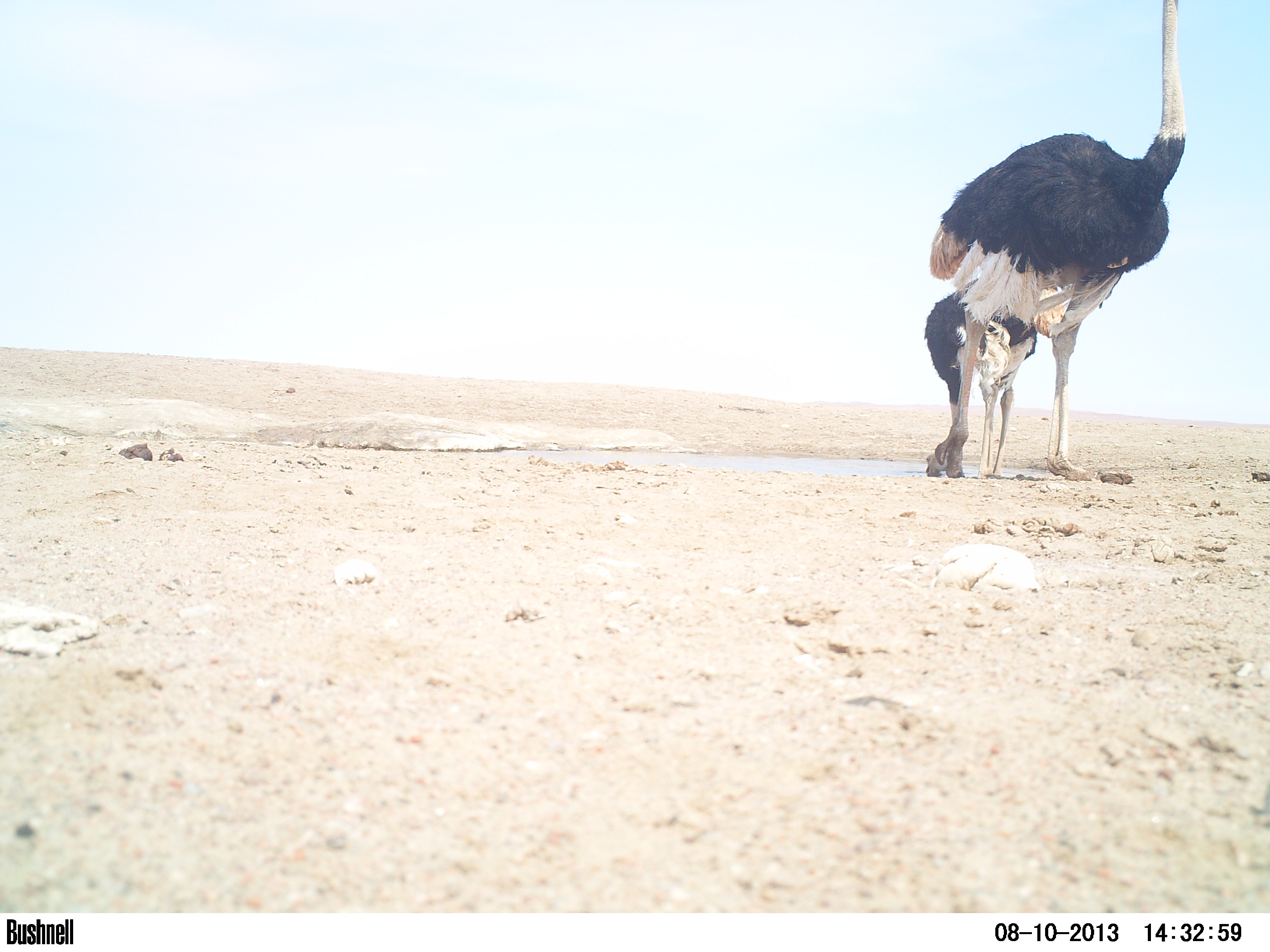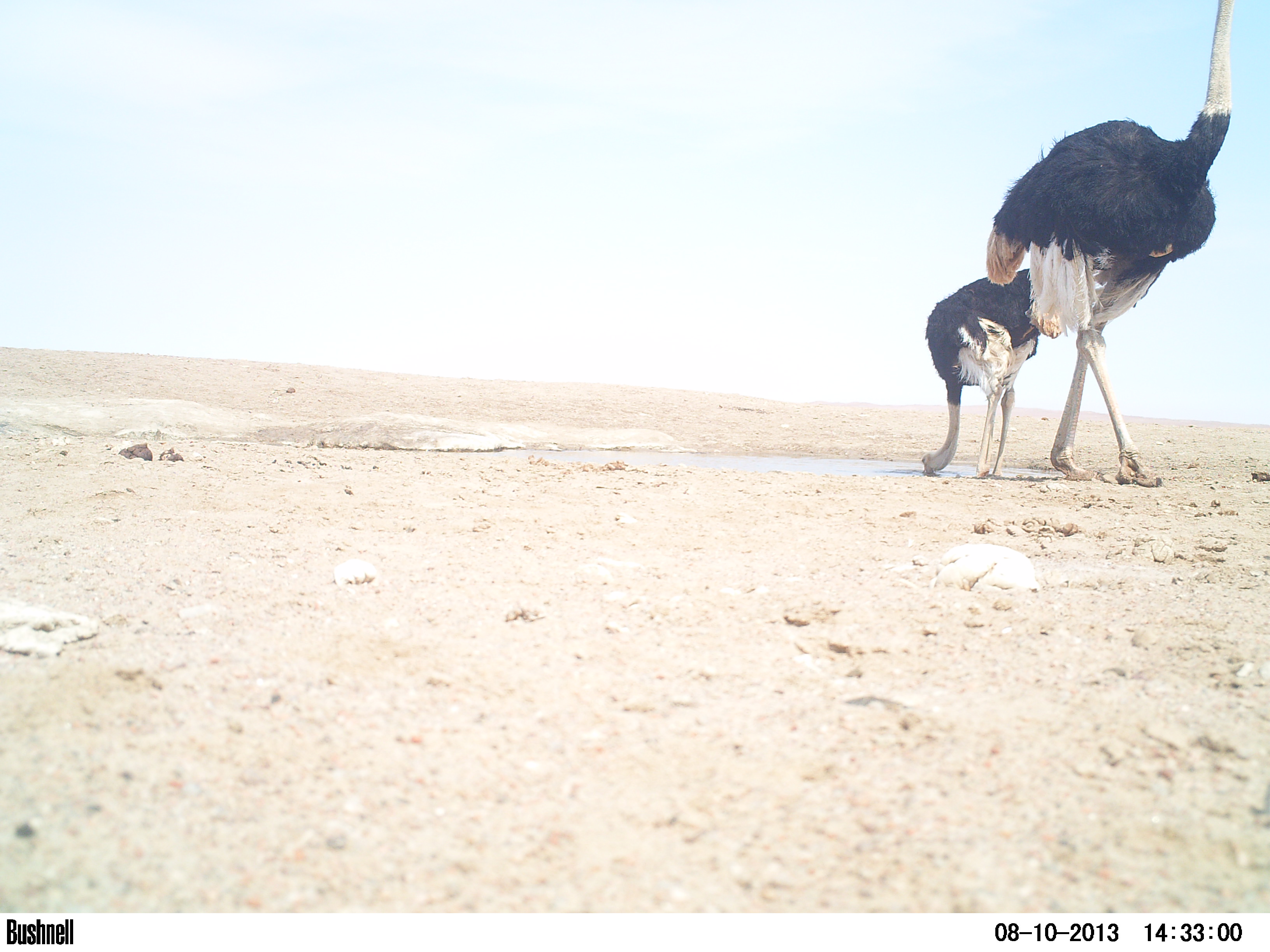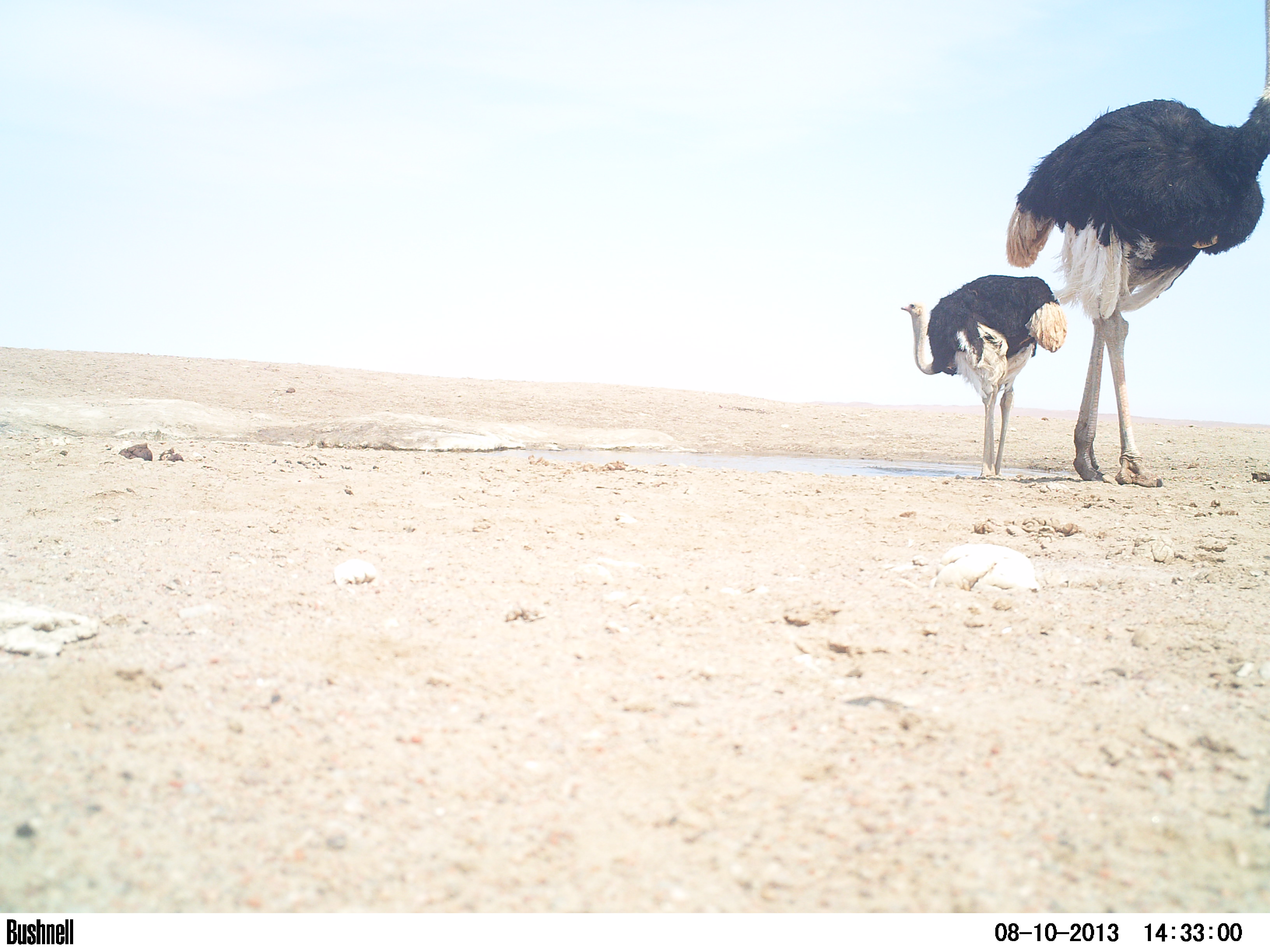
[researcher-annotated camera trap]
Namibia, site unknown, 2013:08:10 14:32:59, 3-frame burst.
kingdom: Animalia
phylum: Chordata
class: Aves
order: Struthioniformes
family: Struthionidae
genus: Struthio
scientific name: Struthio camelus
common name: common ostrich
Struthio camelus (common ostrich).